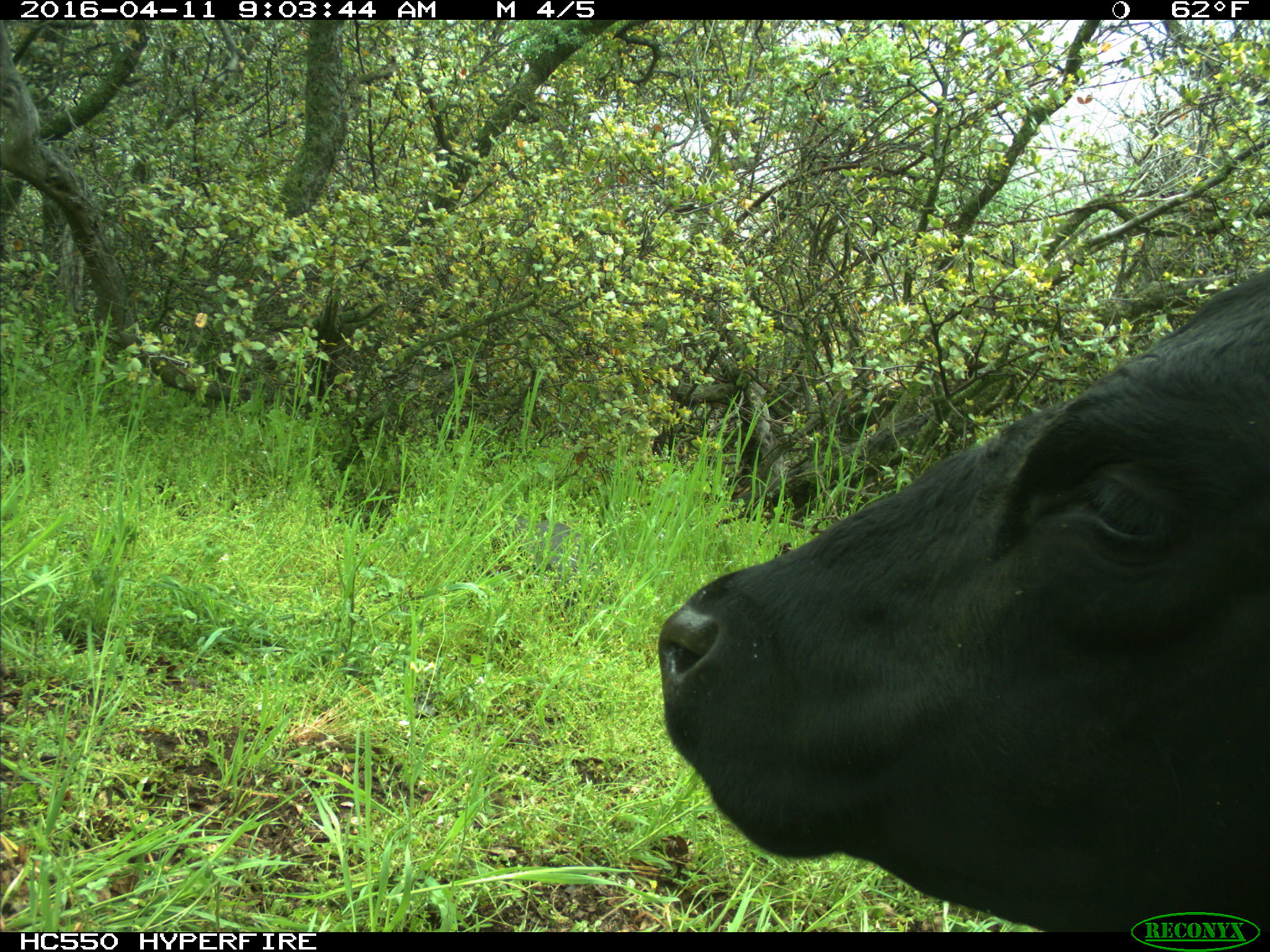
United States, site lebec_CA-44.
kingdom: Animalia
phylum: Chordata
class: Mammalia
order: Artiodactyla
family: Bovidae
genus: Bos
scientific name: Bos taurus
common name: domestic cow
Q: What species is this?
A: Bos taurus (domestic cow).